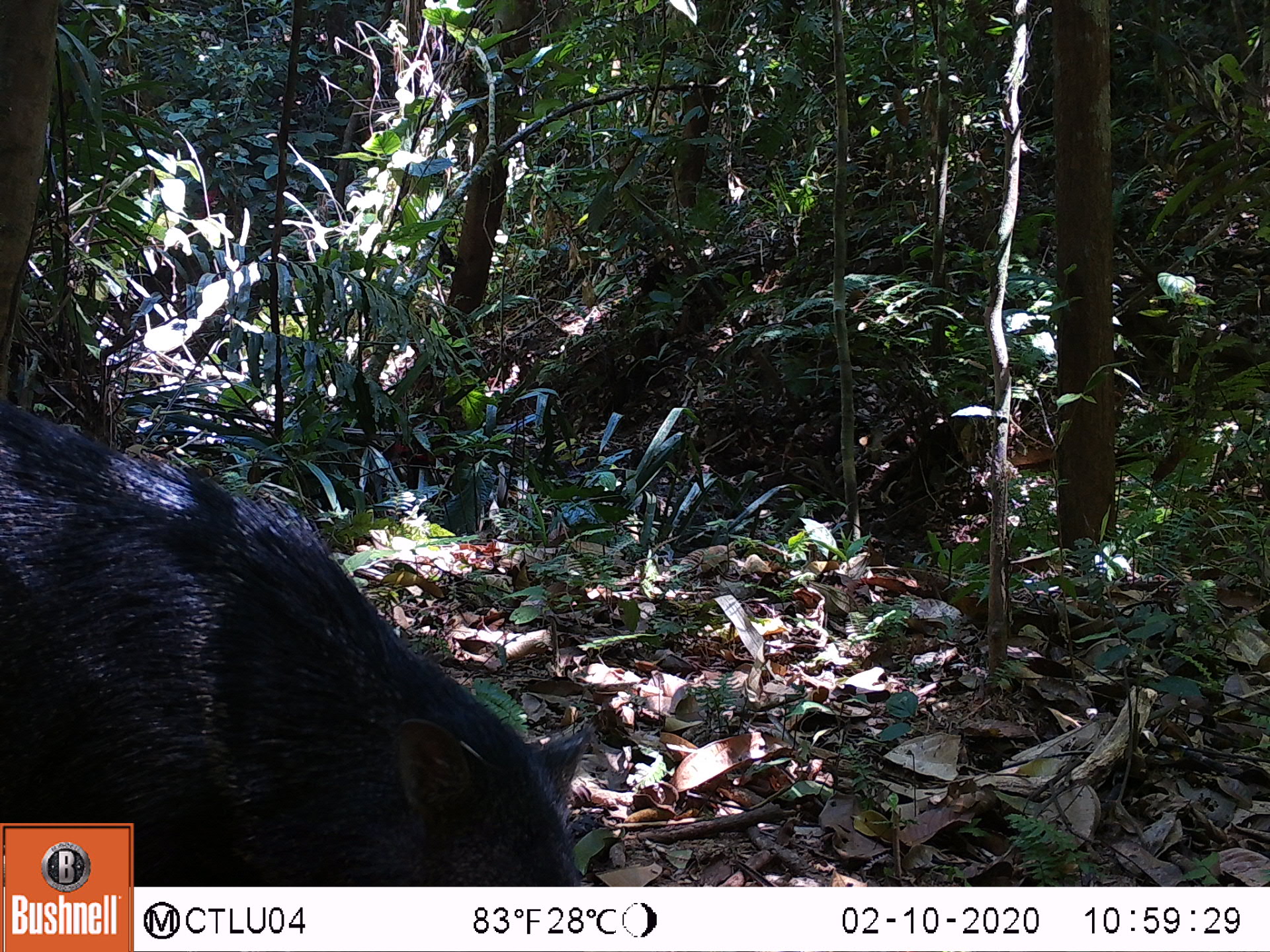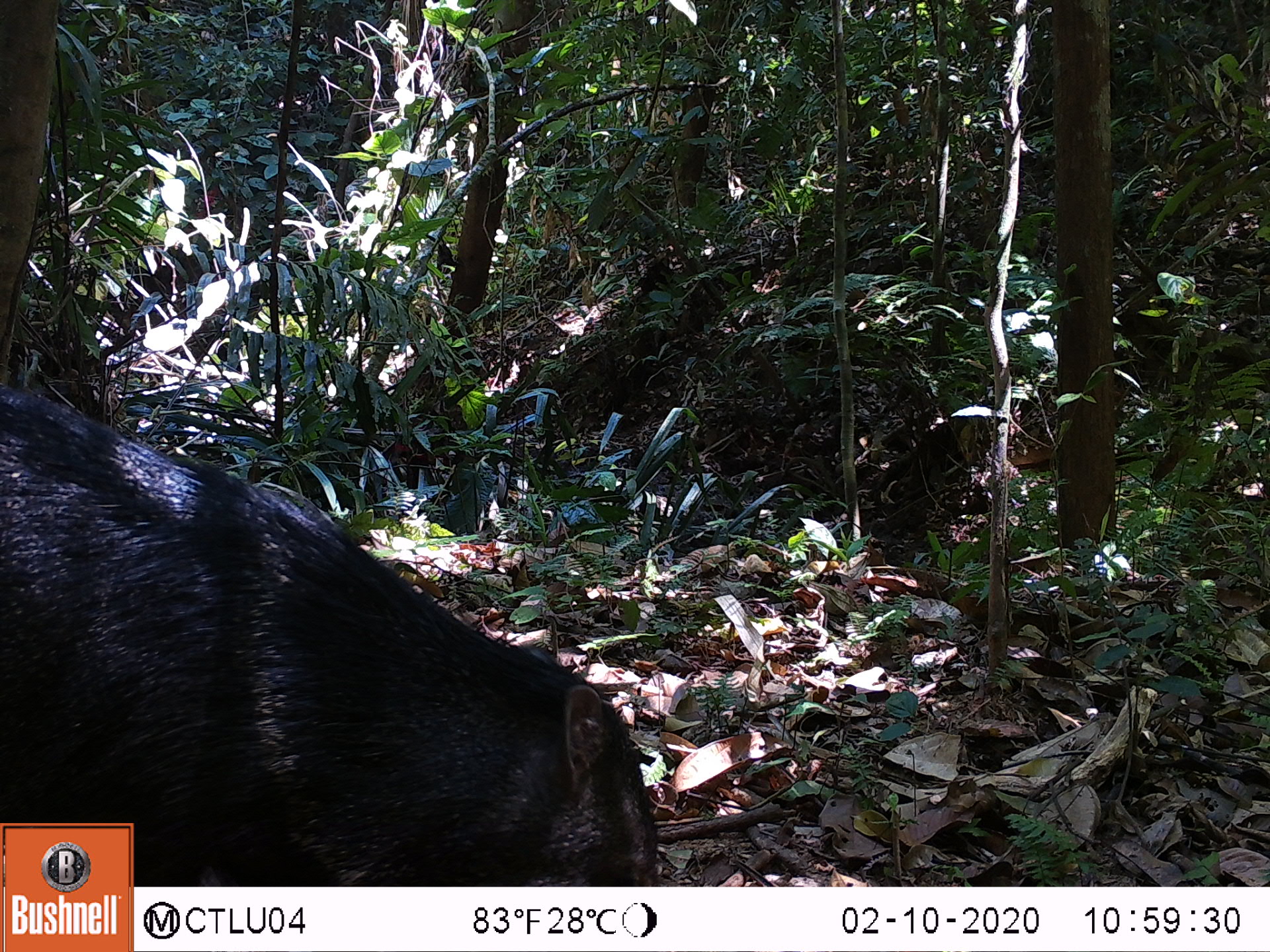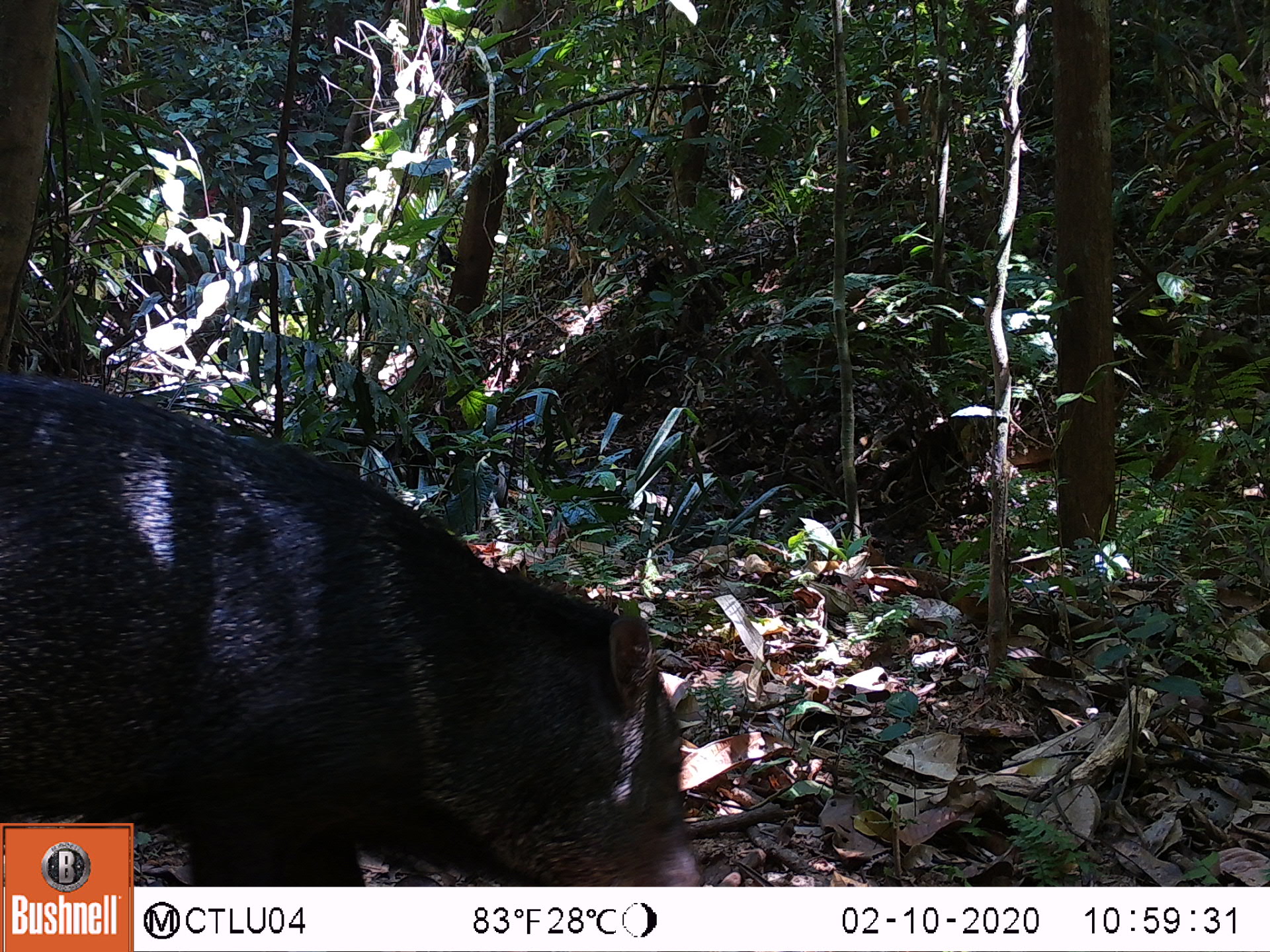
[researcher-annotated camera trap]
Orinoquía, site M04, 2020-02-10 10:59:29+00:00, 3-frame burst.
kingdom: Animalia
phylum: Chordata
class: Mammalia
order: Artiodactyla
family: Tayassuidae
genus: Pecari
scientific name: Pecari tajacu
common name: collared peccary